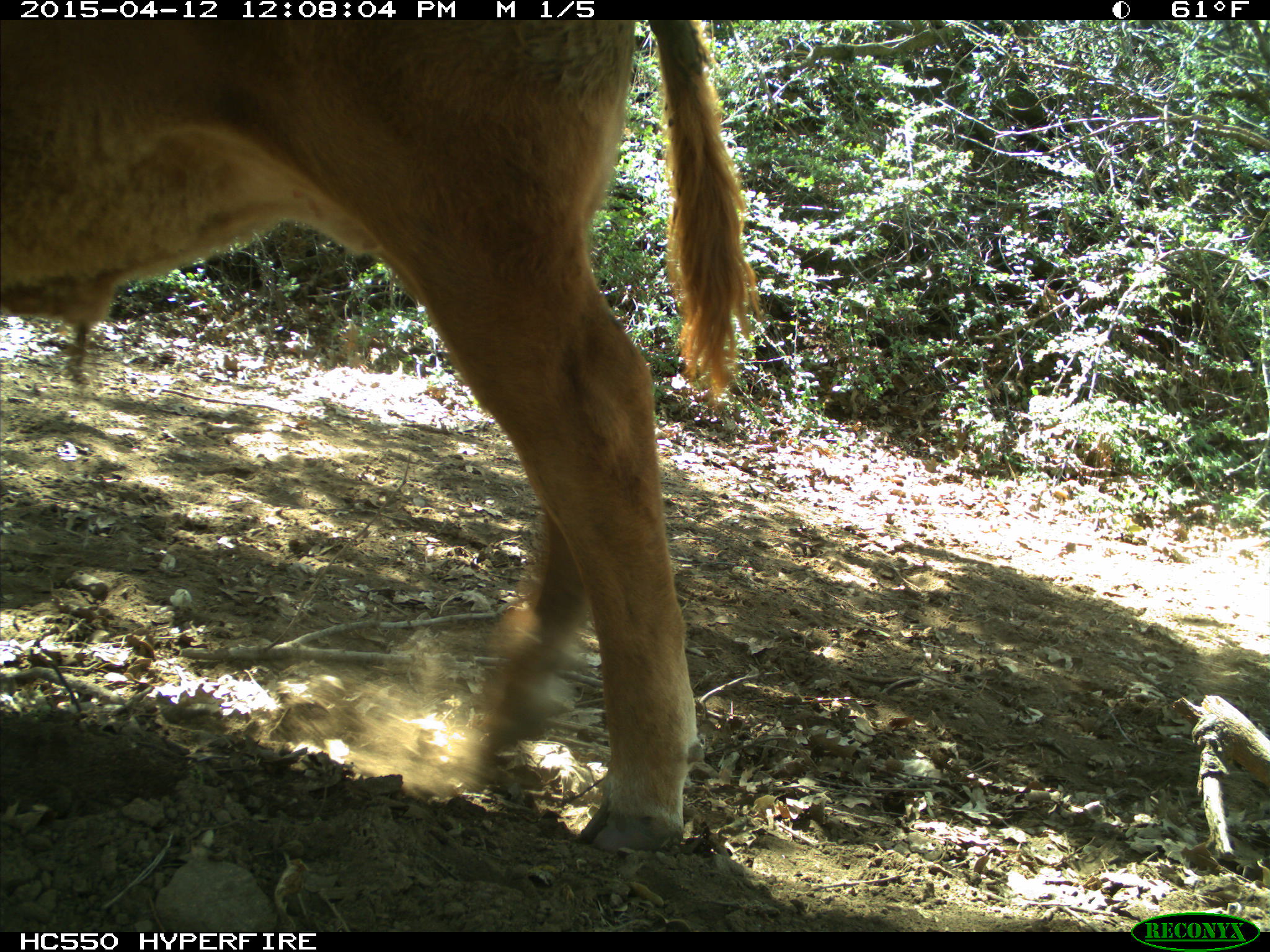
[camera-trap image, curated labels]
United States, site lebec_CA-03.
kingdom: Animalia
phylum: Chordata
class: Mammalia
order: Artiodactyla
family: Bovidae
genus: Bos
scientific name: Bos taurus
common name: domestic cow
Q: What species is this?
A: Bos taurus (domestic cow).